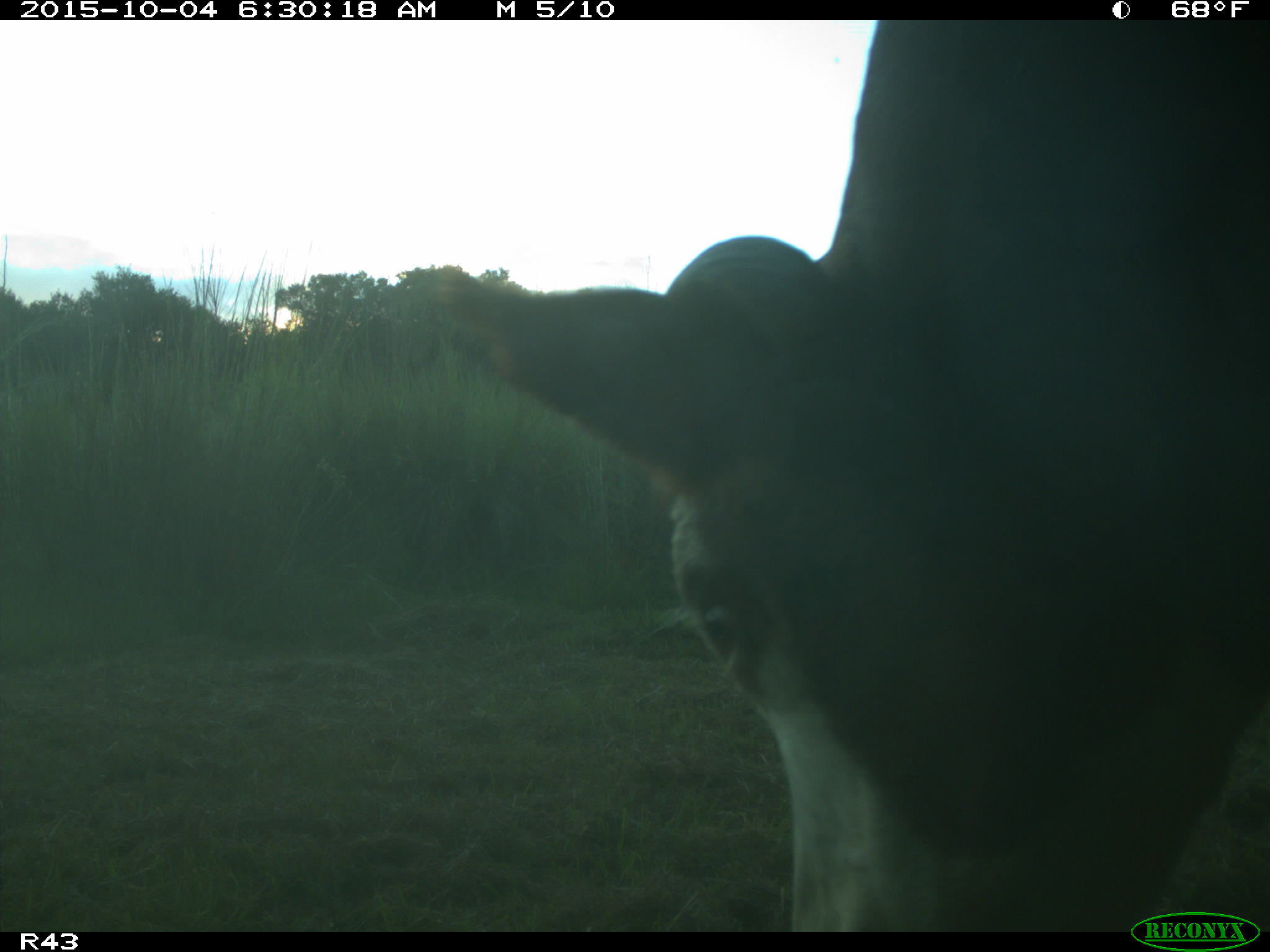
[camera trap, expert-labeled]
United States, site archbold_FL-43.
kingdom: Animalia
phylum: Chordata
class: Mammalia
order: Artiodactyla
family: Bovidae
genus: Bos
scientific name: Bos taurus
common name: domestic cow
Bos taurus (domestic cow).